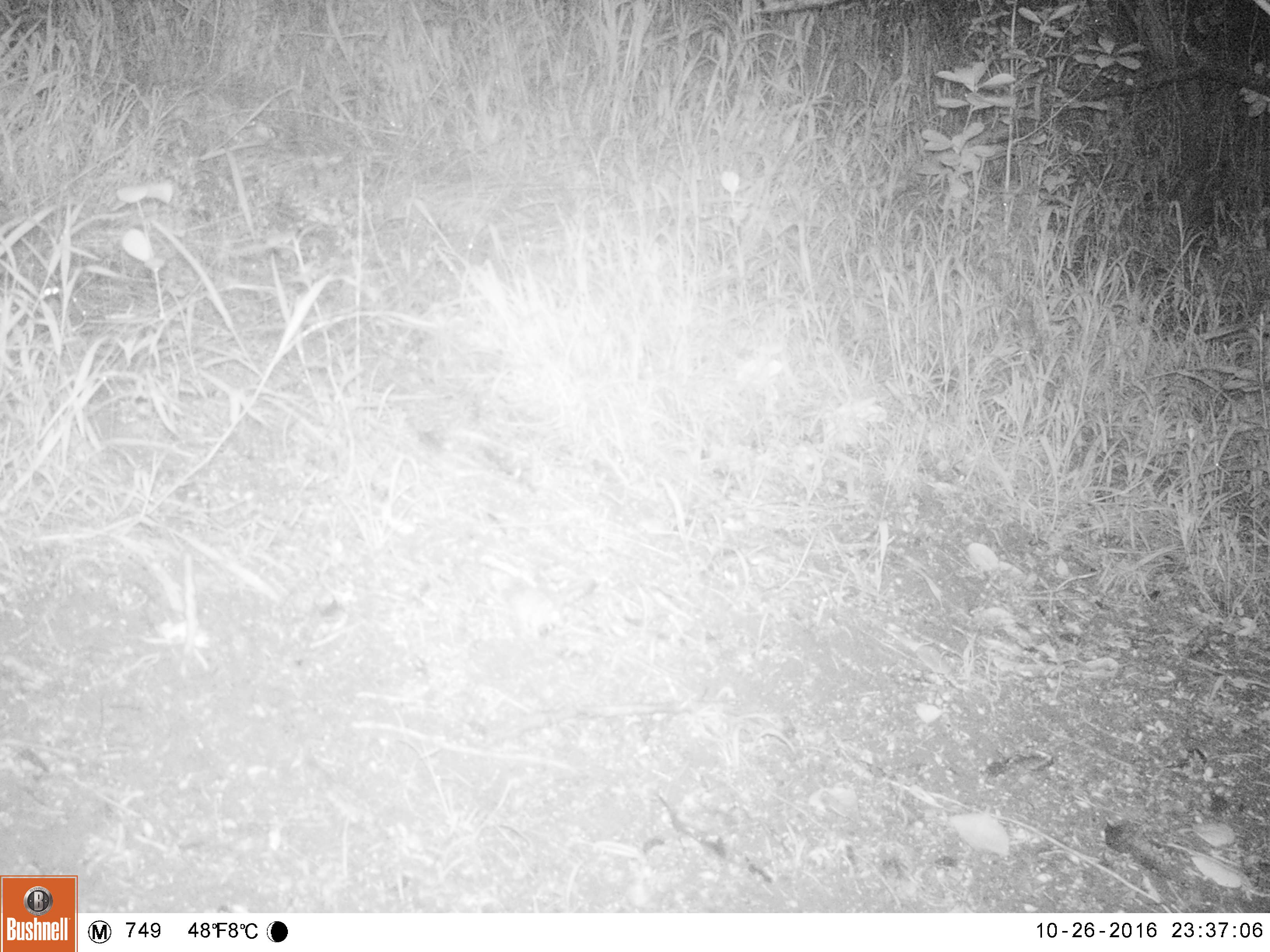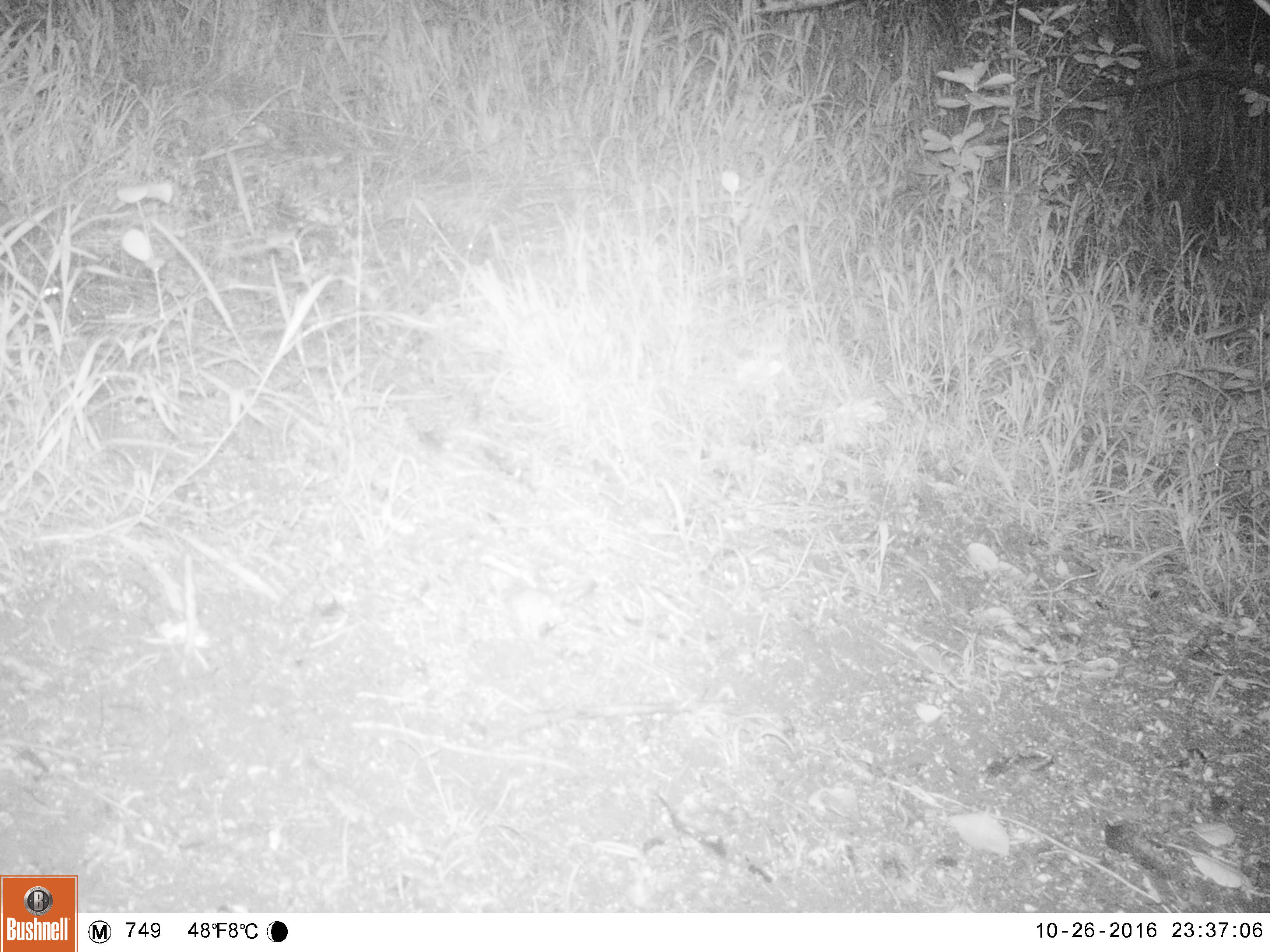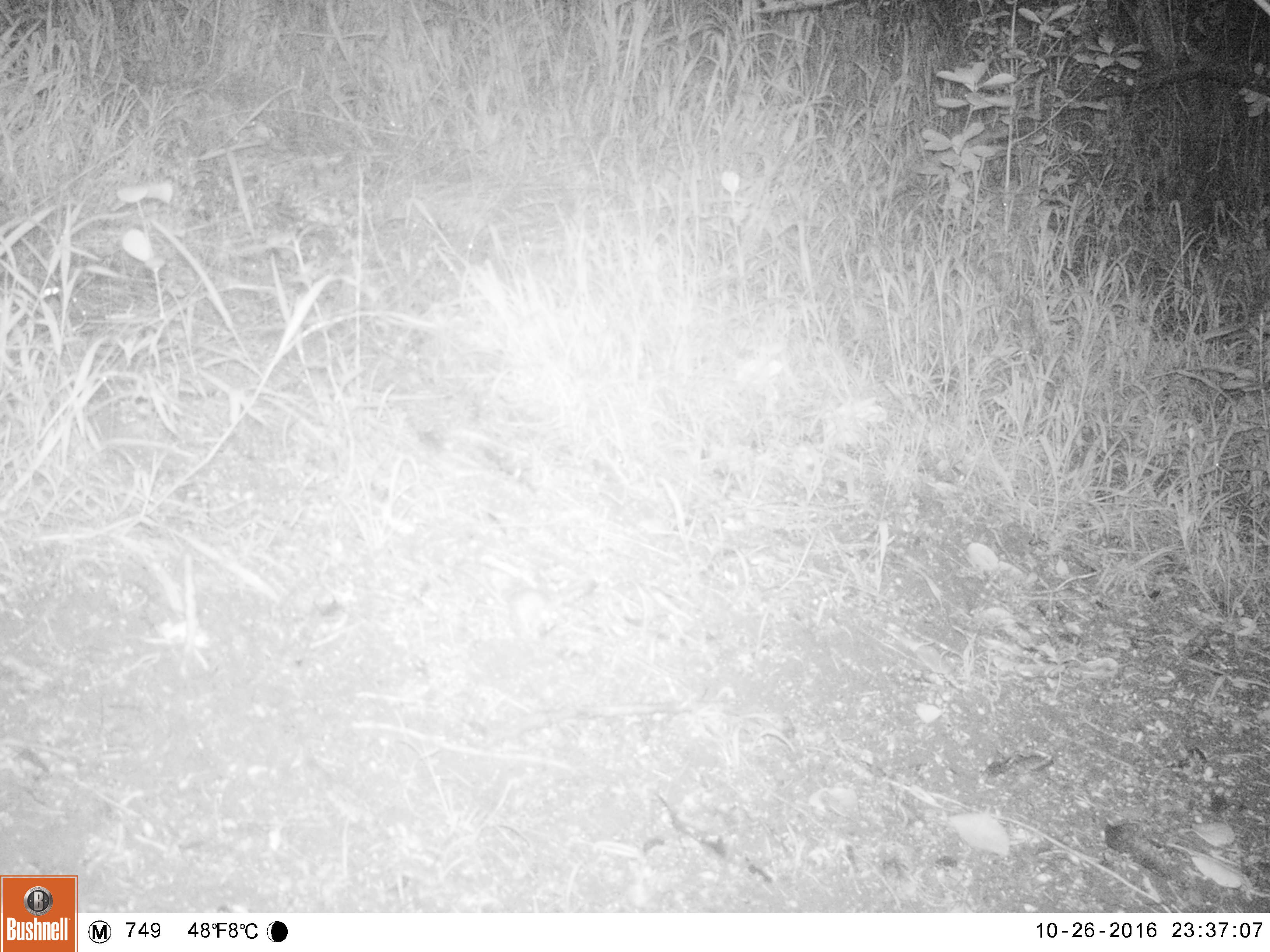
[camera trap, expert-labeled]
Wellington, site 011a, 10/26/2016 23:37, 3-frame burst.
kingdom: Animalia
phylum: Chordata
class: Mammalia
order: Rodentia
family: Muridae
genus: Mus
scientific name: Mus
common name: mouse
Mouse (Mus).